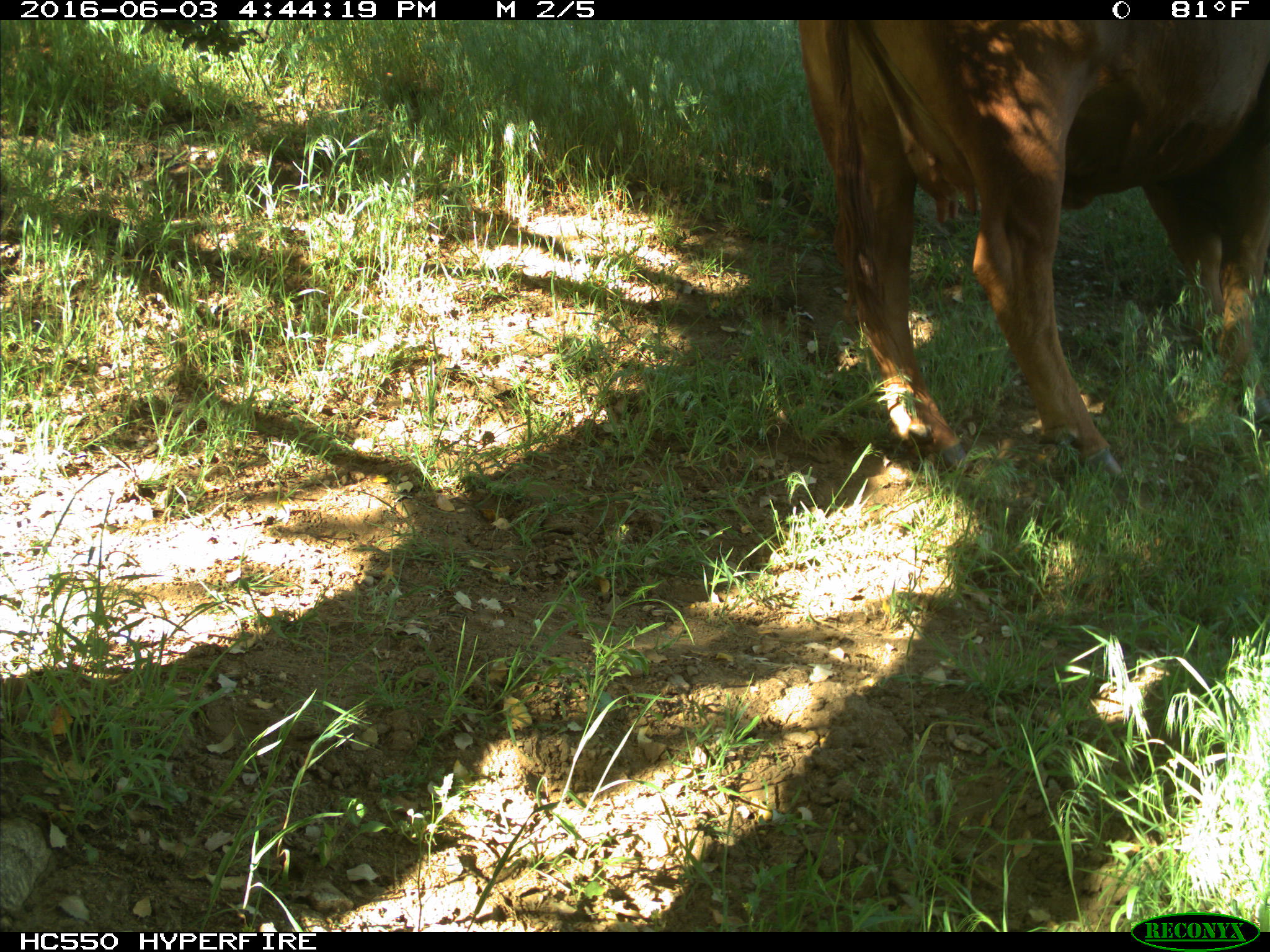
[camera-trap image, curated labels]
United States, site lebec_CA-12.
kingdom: Animalia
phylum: Chordata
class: Mammalia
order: Artiodactyla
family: Bovidae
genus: Bos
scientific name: Bos taurus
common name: domestic cow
Bos taurus (domestic cow).